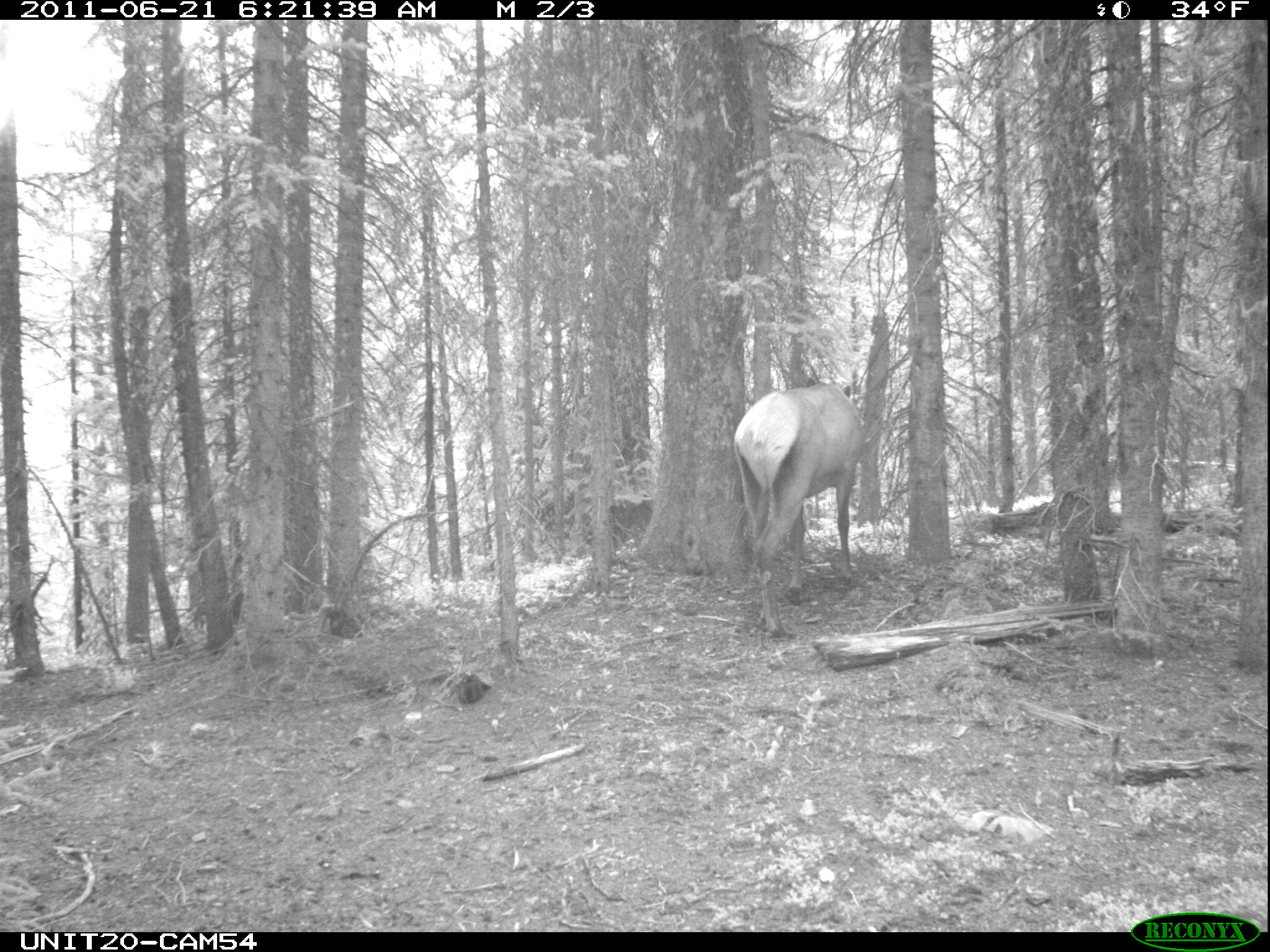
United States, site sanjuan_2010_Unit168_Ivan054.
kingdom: Animalia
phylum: Chordata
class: Mammalia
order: Artiodactyla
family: Cervidae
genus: Cervus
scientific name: Cervus elaphus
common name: red deer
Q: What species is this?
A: Cervus elaphus (red deer).